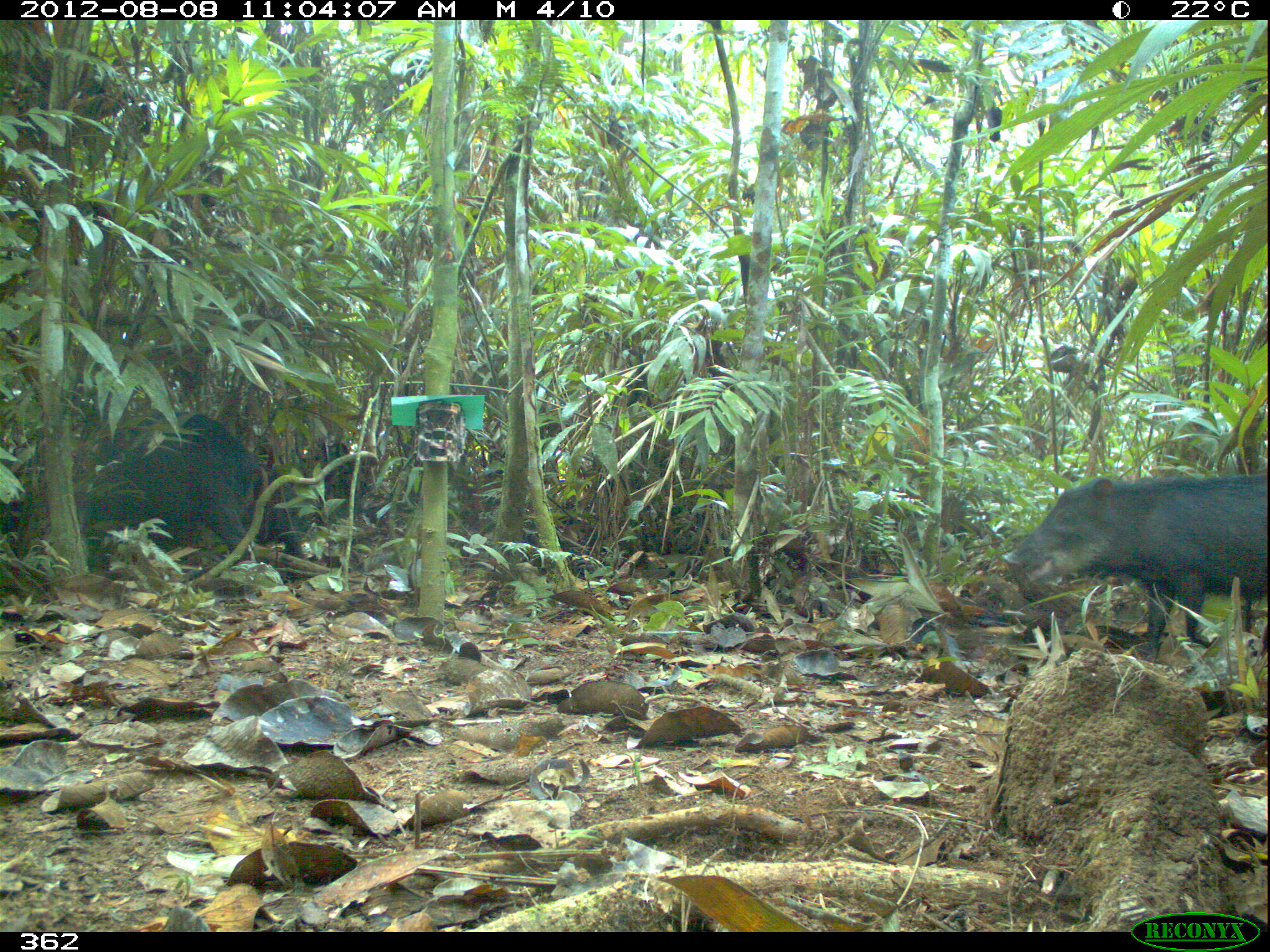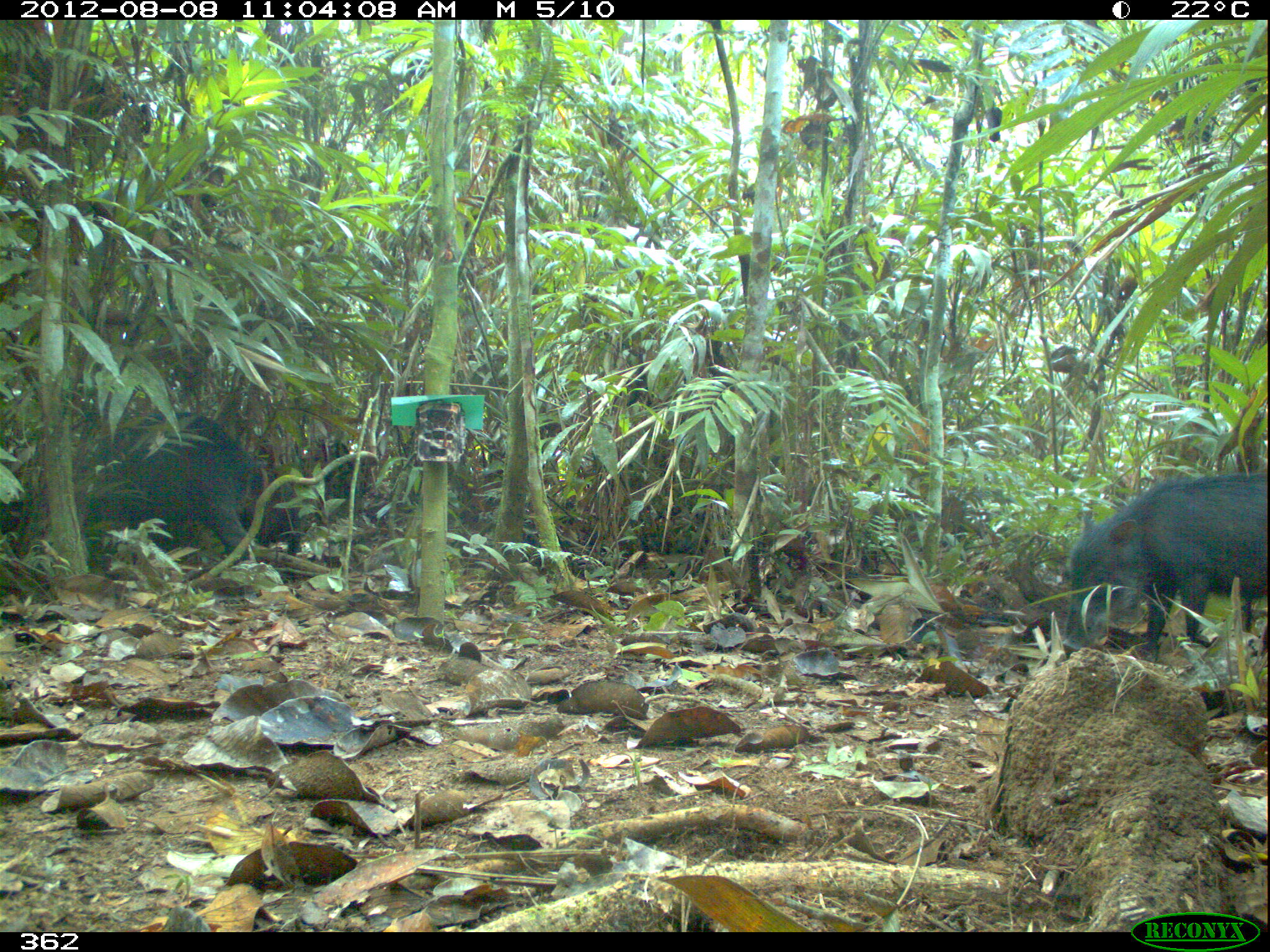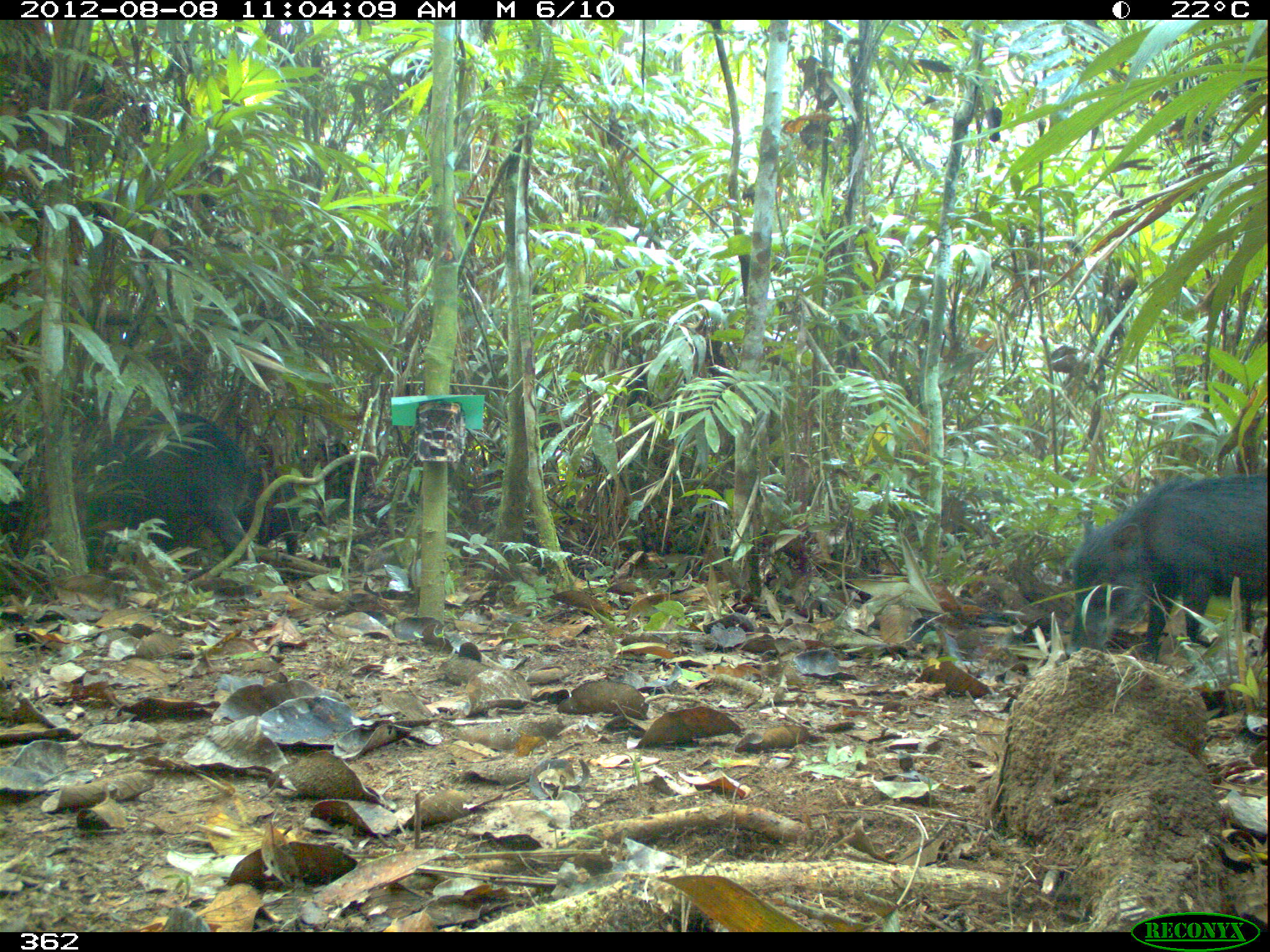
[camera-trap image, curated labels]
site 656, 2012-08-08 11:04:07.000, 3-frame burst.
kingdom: Animalia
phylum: Chordata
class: Mammalia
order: Artiodactyla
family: Tayassuidae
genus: Tayassu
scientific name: Tayassu pecari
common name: white-lipped peccary